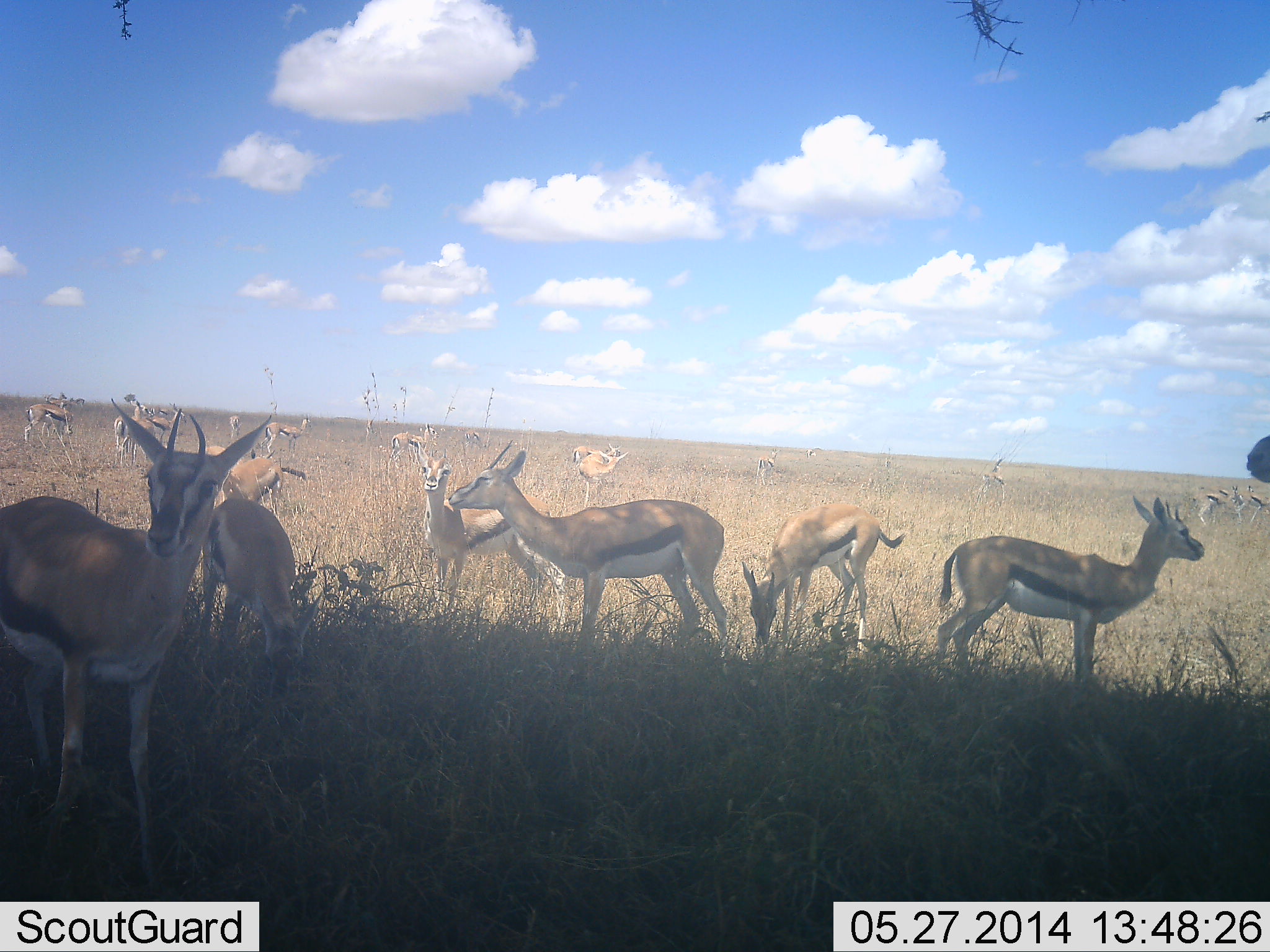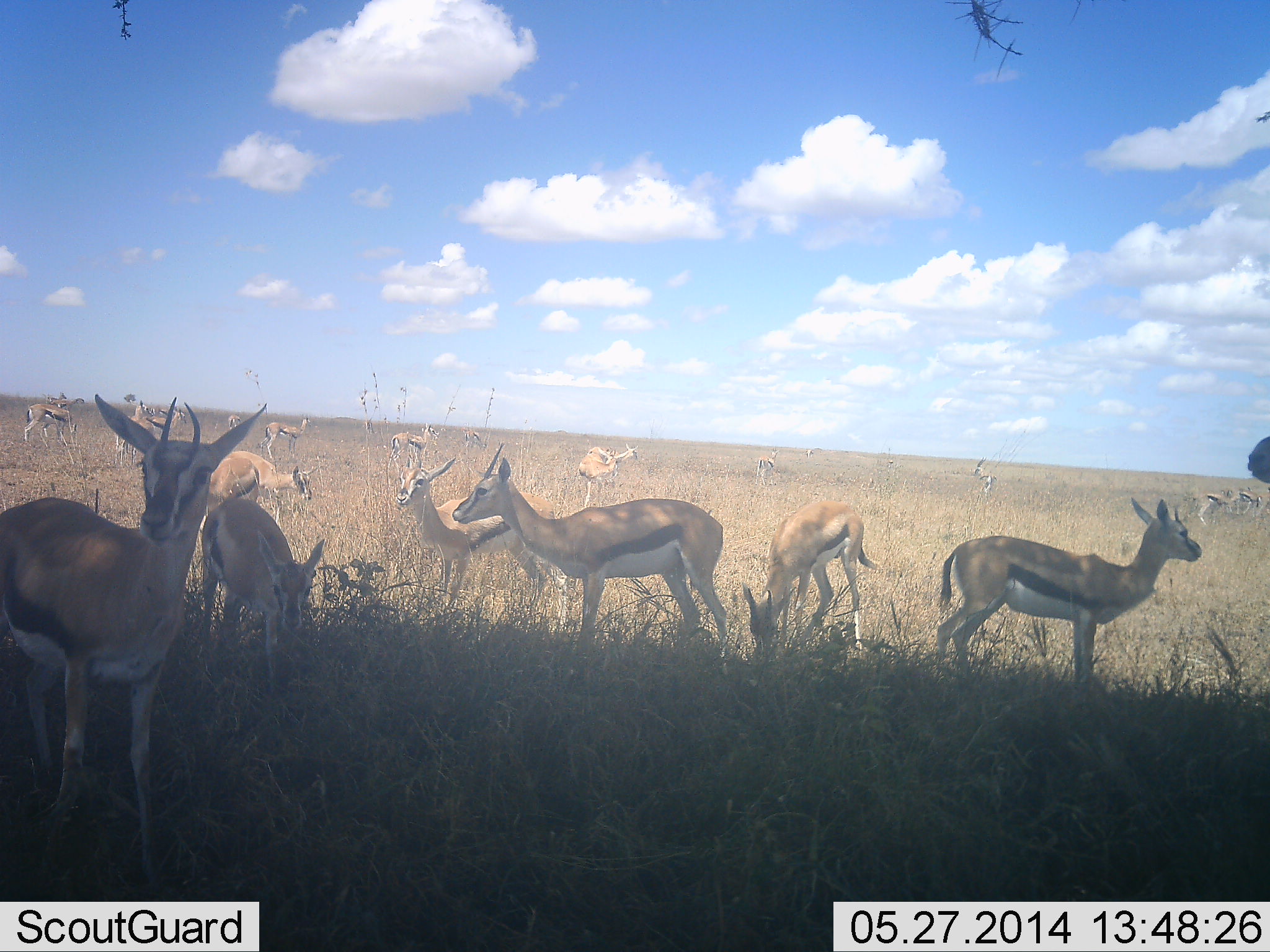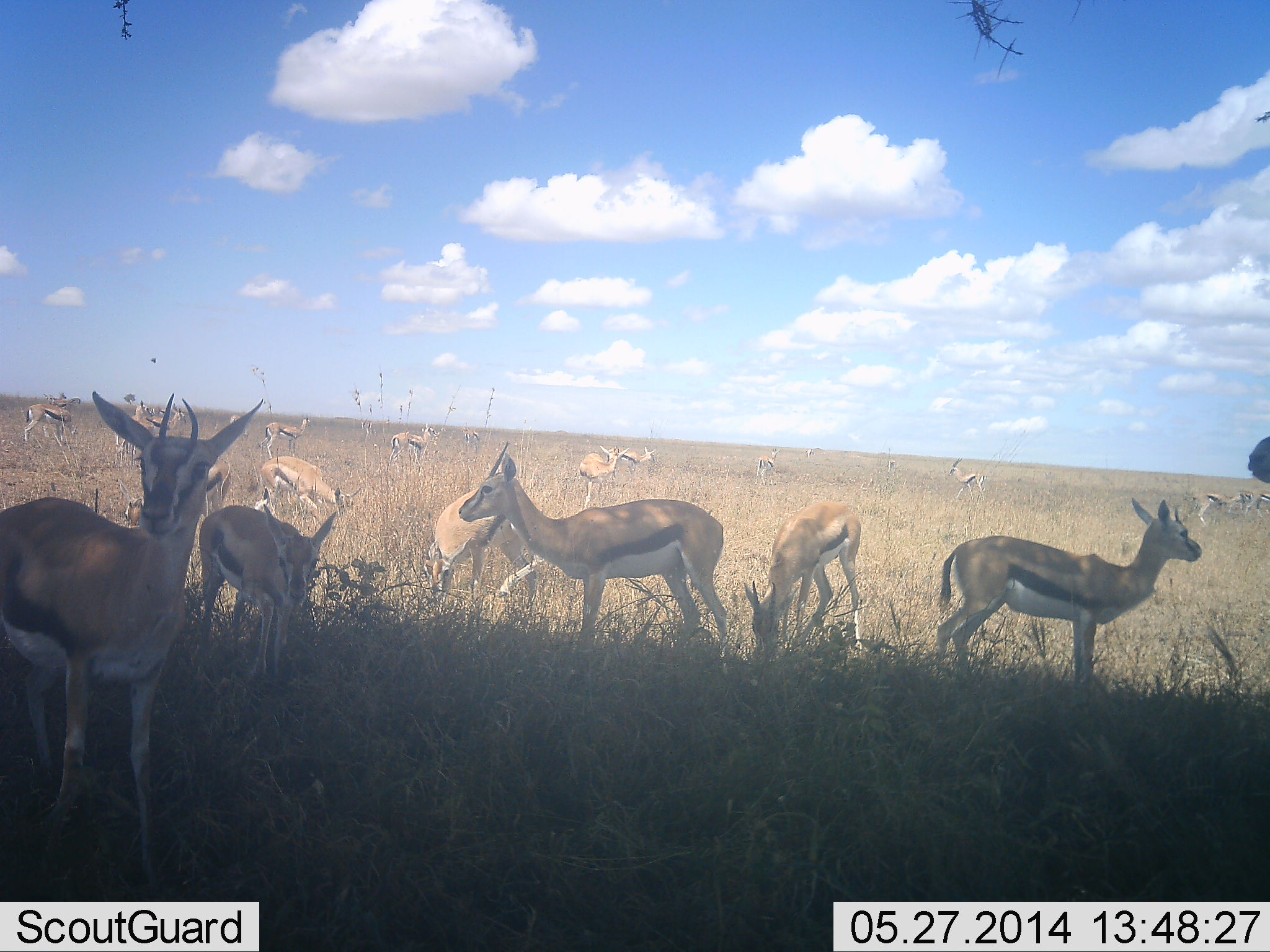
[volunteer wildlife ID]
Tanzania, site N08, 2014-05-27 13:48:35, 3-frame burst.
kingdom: Animalia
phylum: Chordata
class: Mammalia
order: Artiodactyla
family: Bovidae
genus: Eudorcas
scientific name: Eudorcas thomsonii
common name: thomson's gazelle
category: gazellethomsons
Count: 11-50.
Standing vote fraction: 90%.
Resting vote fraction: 10%.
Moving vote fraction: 10%.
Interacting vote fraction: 0%.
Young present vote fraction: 0%.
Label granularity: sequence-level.